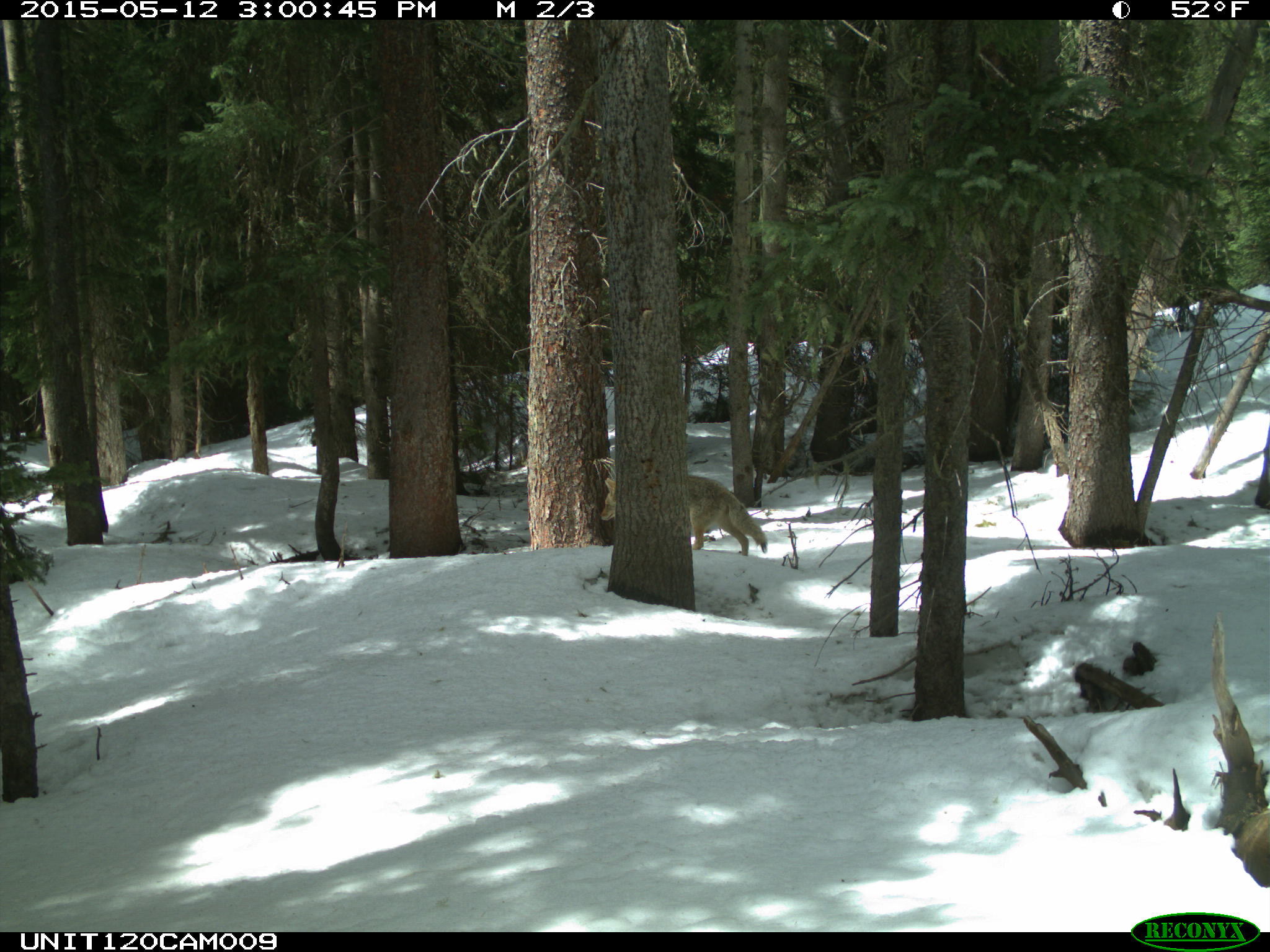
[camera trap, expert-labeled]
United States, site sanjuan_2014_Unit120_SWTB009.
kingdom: Animalia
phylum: Chordata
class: Mammalia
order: Carnivora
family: Canidae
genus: Canis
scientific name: Canis latrans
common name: coyote